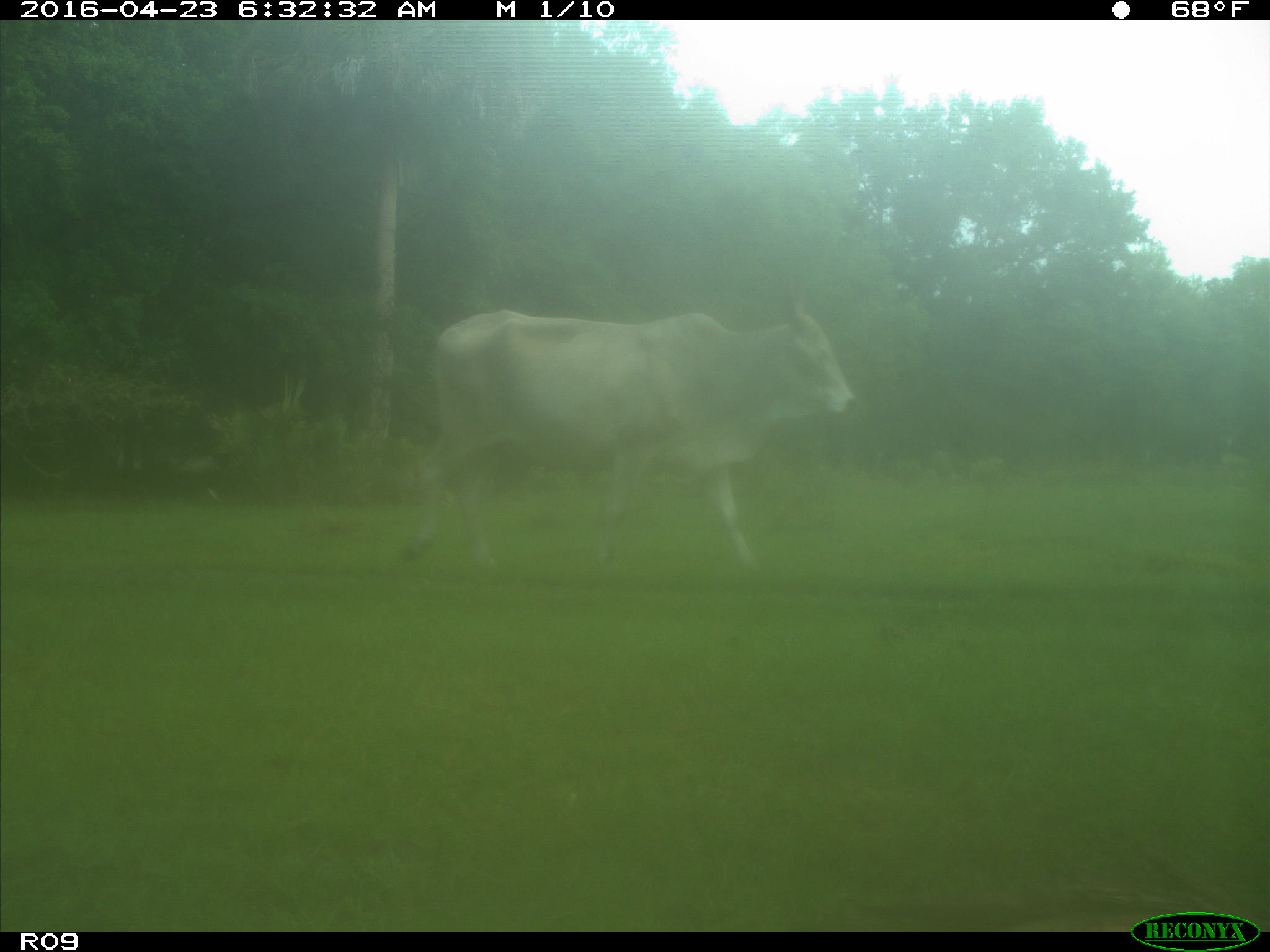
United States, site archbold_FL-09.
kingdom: Animalia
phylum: Chordata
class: Mammalia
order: Artiodactyla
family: Bovidae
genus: Bos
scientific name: Bos taurus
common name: domestic cow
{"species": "Bos taurus (domestic cow)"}